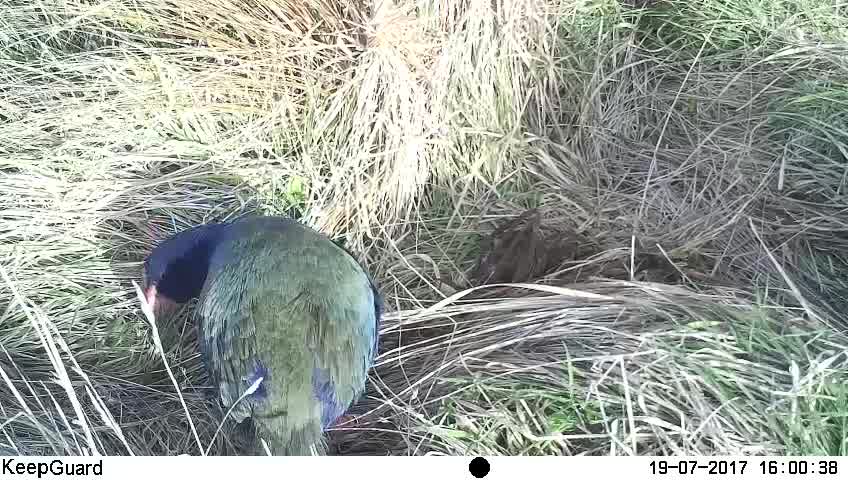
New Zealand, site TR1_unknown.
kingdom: Animalia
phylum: Chordata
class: Aves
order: Gruiformes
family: Rallidae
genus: Porphyrio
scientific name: Porphyrio mantelli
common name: takahe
Takahe (Porphyrio mantelli).